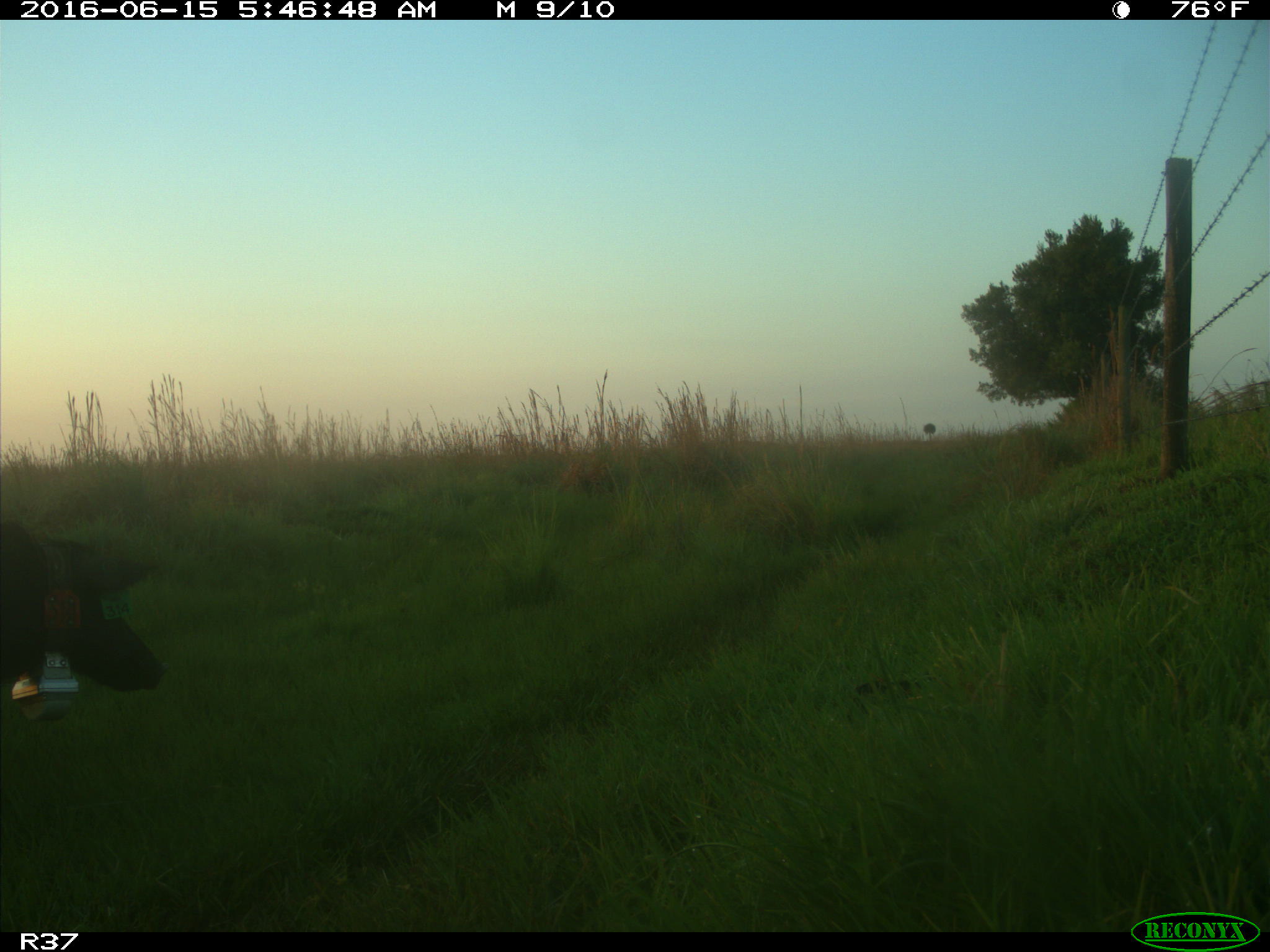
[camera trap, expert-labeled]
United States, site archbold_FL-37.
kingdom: Animalia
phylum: Chordata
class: Mammalia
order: Artiodactyla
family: Suidae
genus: Sus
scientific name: Sus scrofa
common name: wild boar